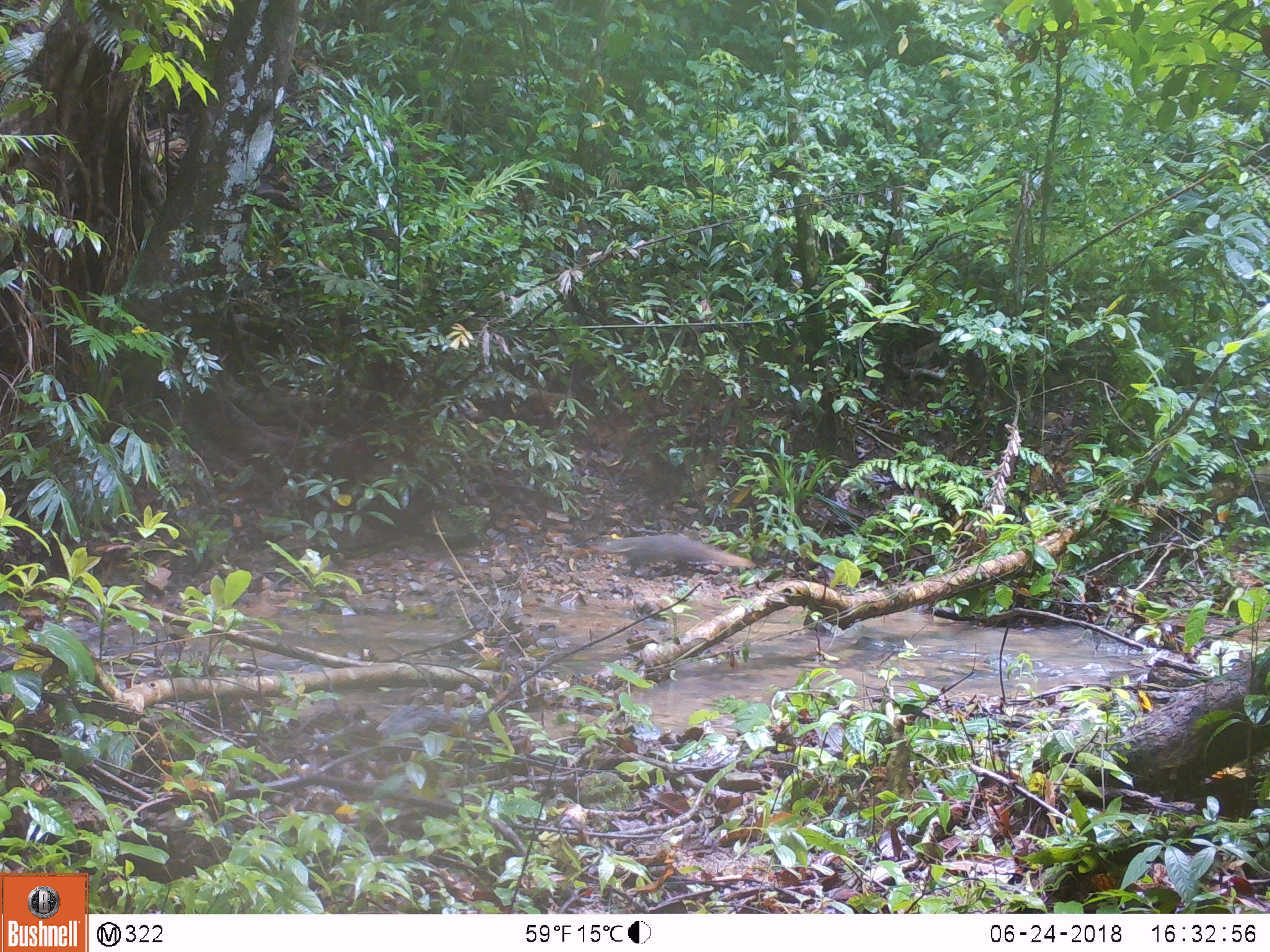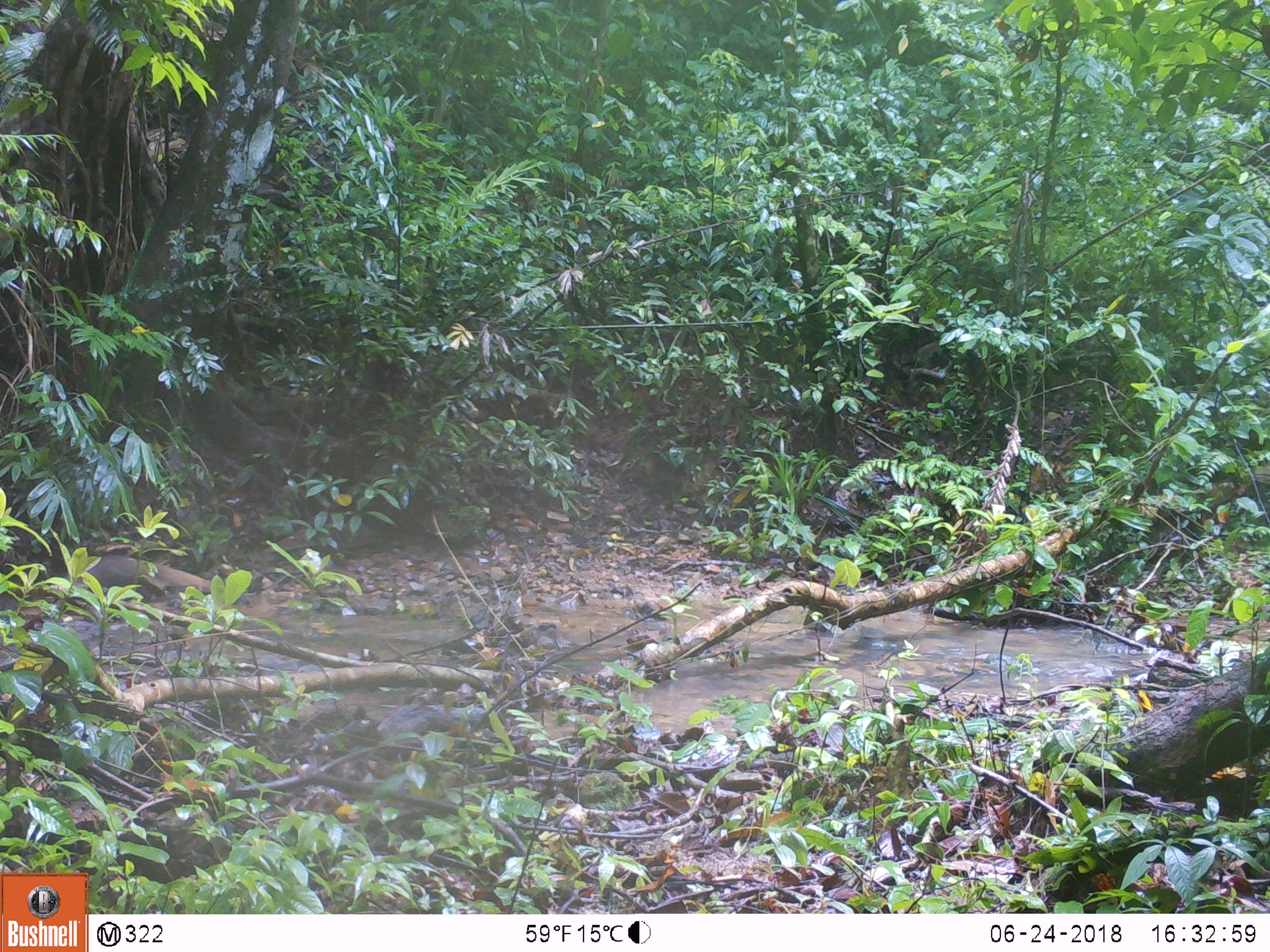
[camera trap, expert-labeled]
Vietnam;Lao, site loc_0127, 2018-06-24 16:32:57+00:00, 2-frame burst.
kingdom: Animalia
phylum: Chordata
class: Mammalia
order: Carnivora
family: Herpestidae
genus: Urva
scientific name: Urva urva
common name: crab-eating mongoose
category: crab eating mongoose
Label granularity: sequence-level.